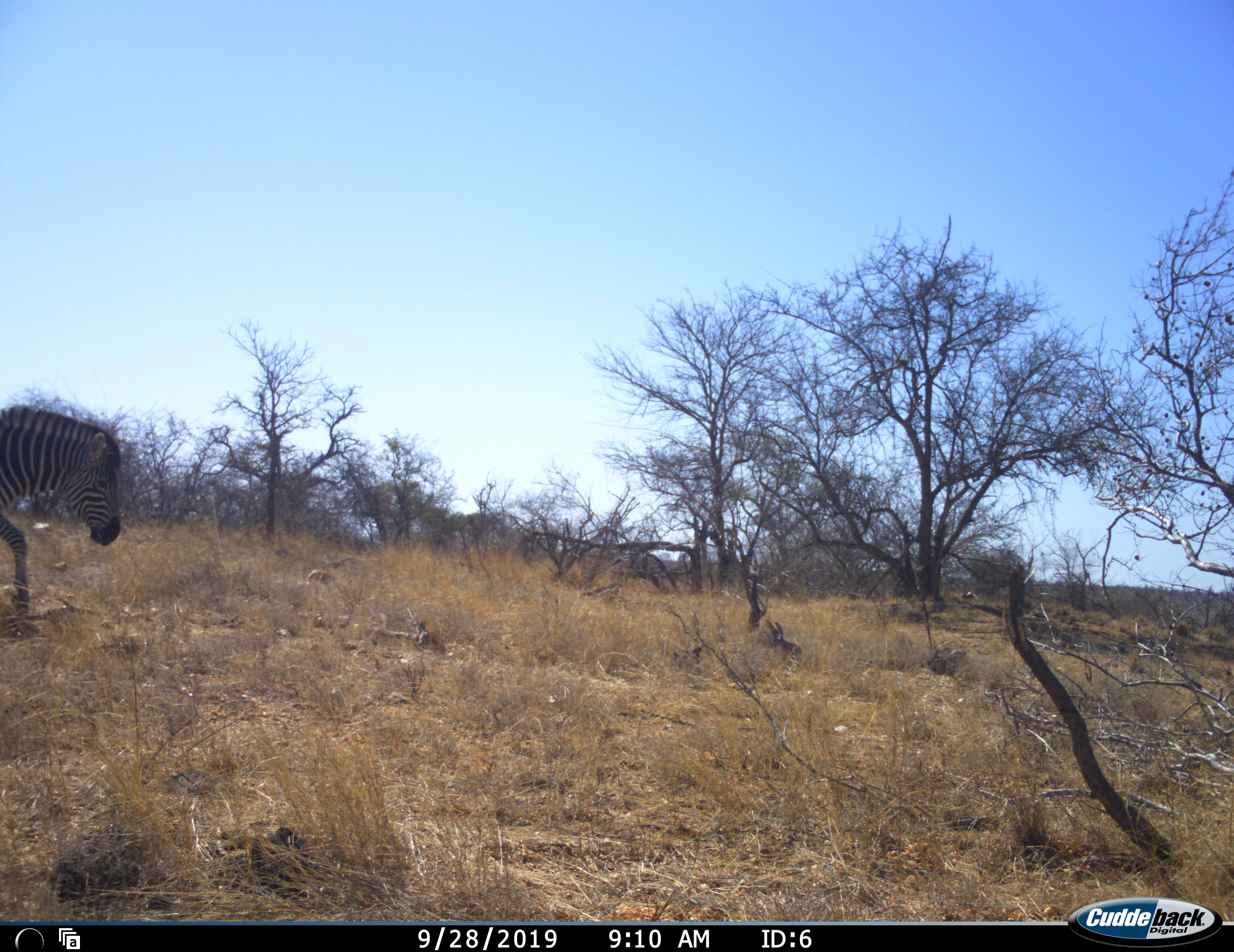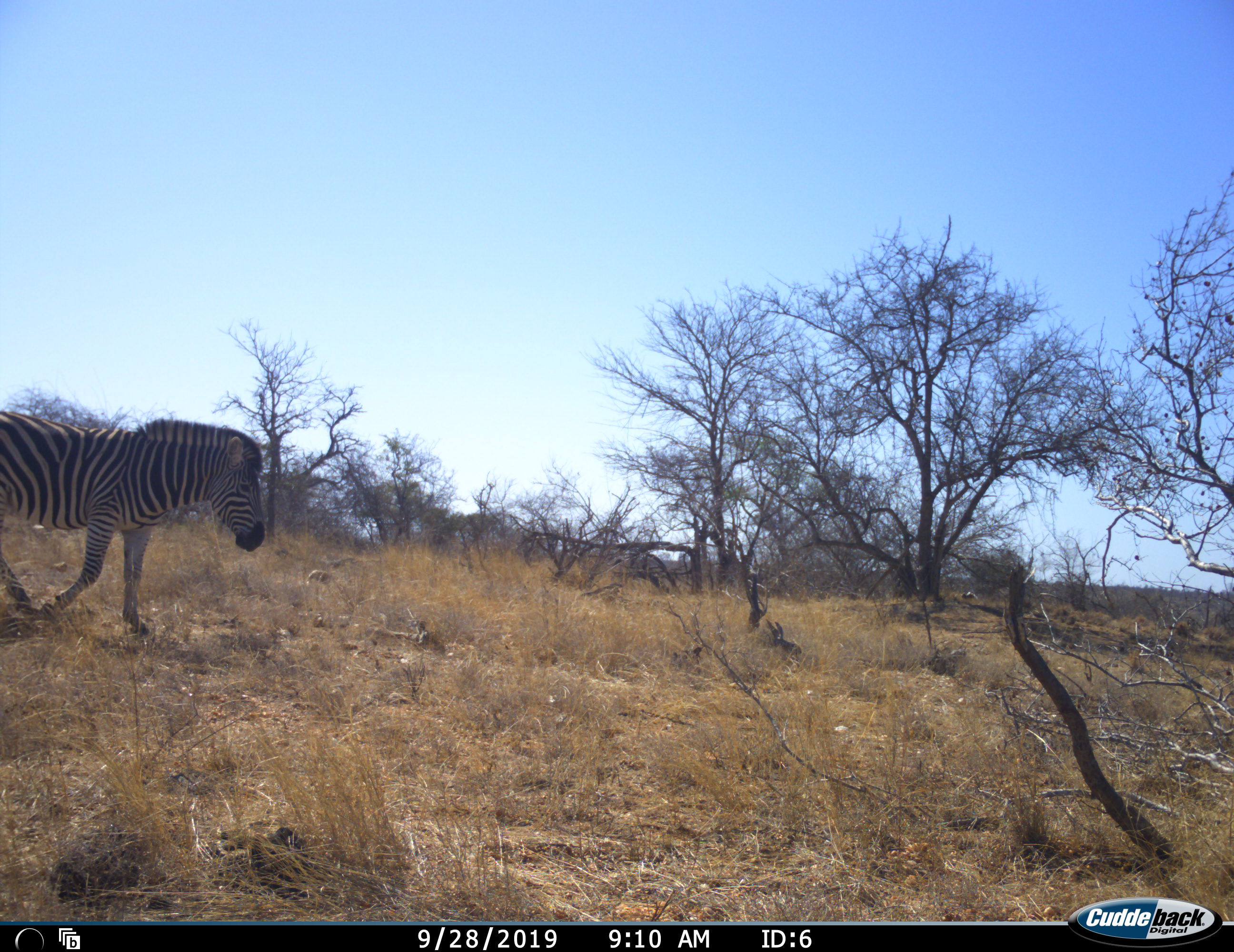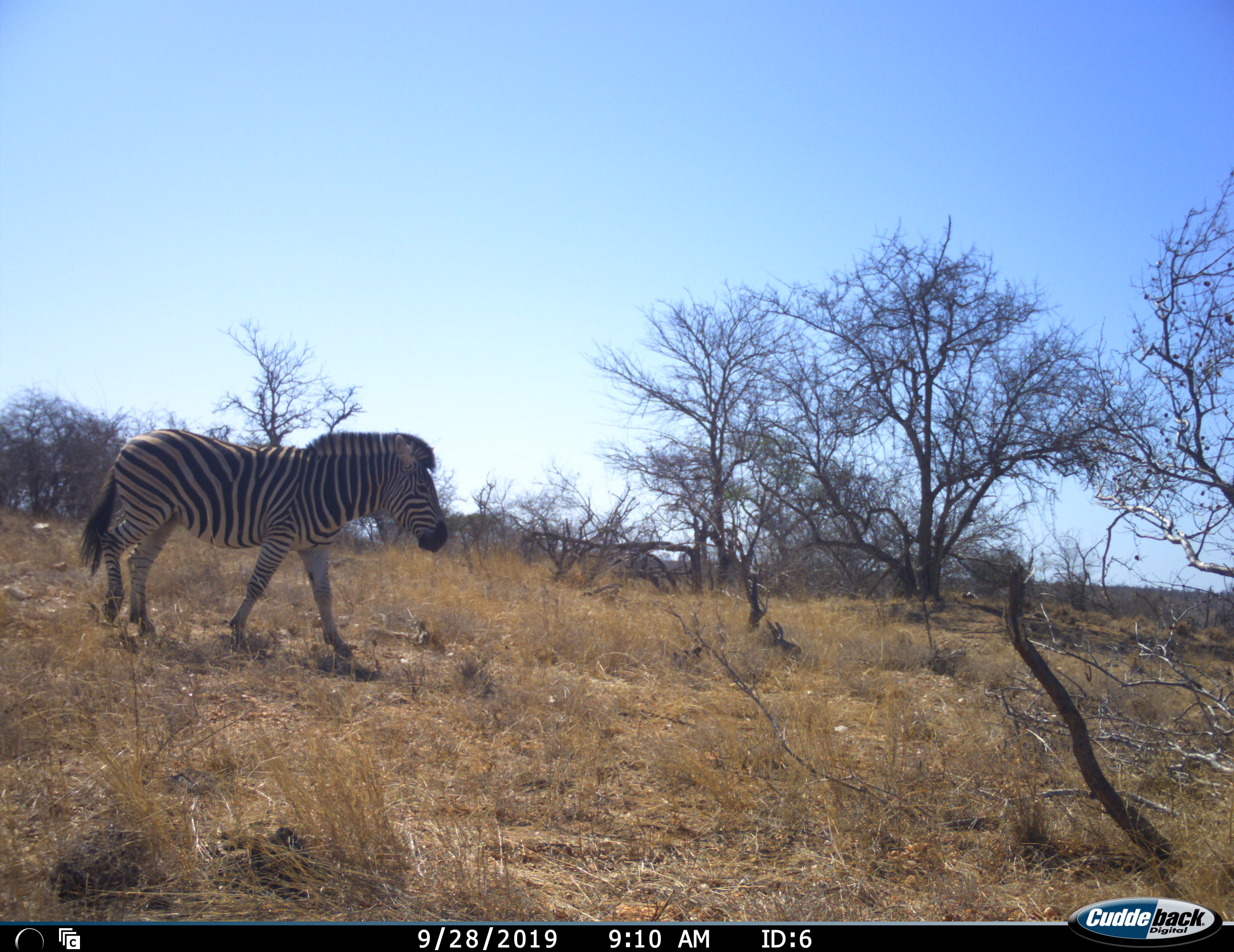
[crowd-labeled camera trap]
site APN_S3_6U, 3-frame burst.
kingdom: Animalia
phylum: Chordata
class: Mammalia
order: Perissodactyla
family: Equidae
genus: Equus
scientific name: Equus quagga burchellii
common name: burchell's zebra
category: zebraburchells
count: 1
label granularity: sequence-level